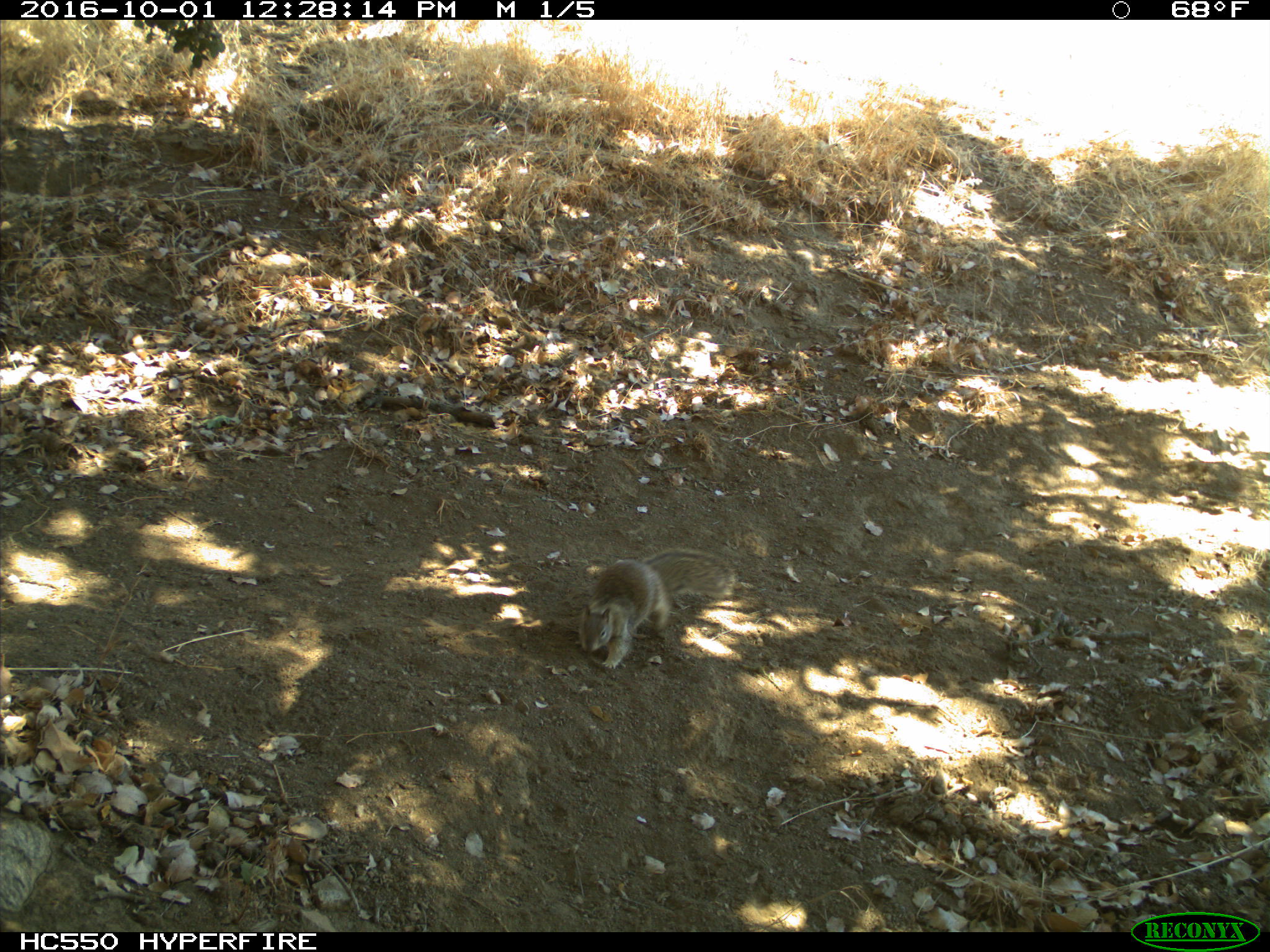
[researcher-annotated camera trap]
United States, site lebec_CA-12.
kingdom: Animalia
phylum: Chordata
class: Mammalia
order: Rodentia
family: Sciuridae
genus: Otospermophilus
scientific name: Otospermophilus beecheyi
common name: california ground squirrel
Otospermophilus beecheyi (california ground squirrel).